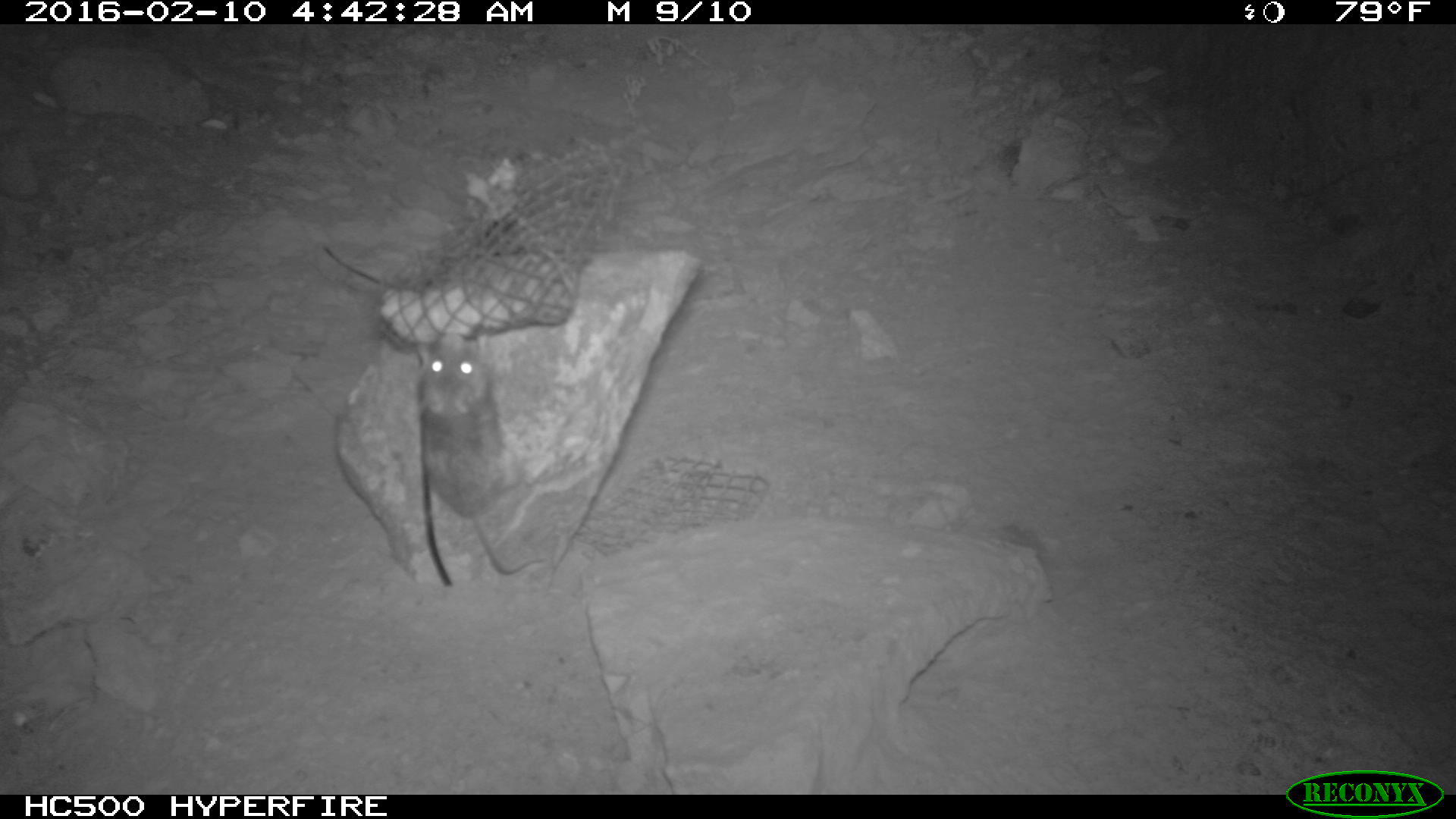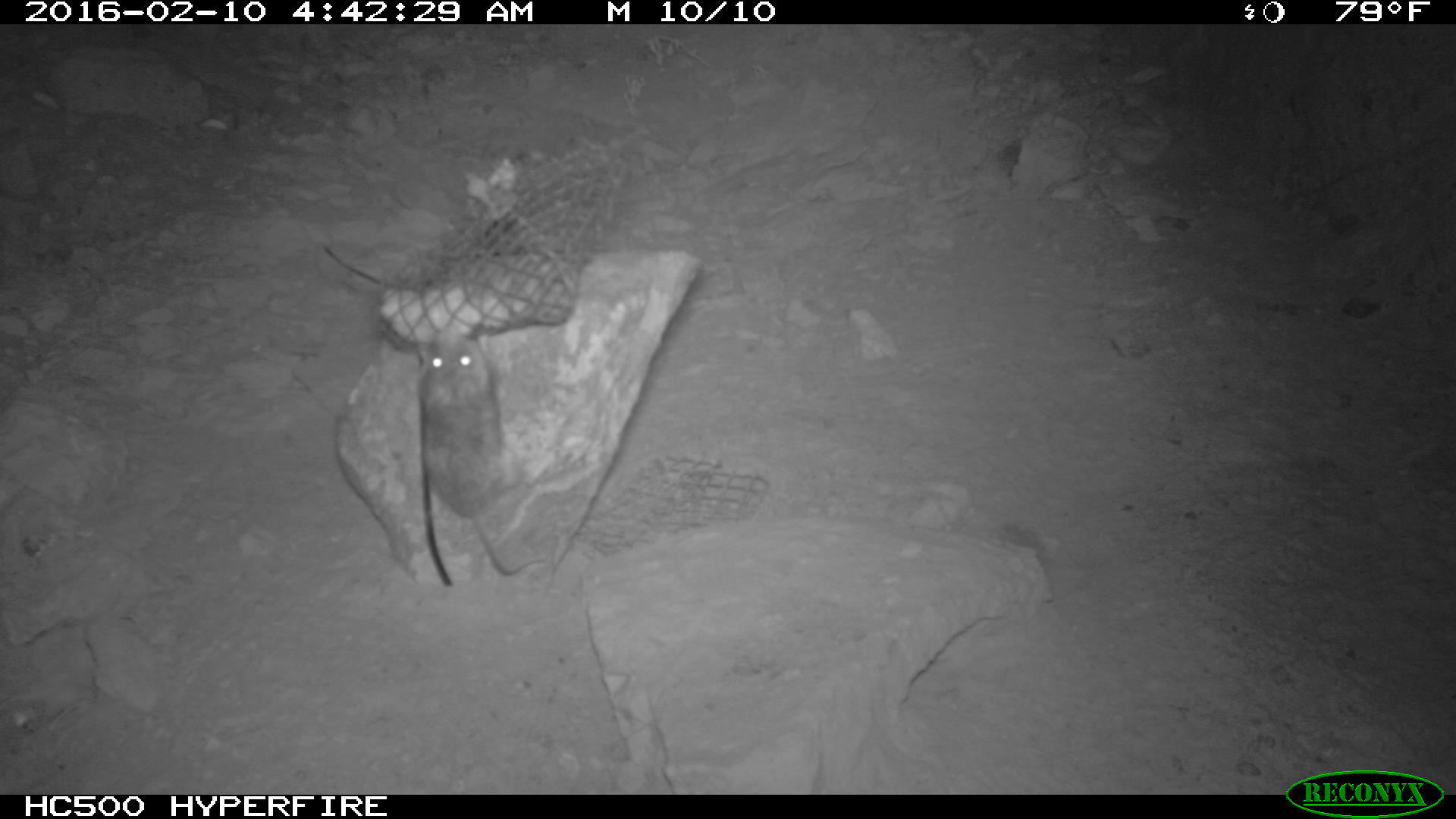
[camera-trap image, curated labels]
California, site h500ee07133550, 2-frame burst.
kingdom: Animalia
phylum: Chordata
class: Mammalia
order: Rodentia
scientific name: Rodentia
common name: rodent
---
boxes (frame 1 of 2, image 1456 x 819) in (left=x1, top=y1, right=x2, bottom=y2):
rodent: (left=413, top=330, right=547, bottom=578)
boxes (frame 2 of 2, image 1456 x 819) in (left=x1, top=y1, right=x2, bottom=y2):
rodent: (left=418, top=337, right=546, bottom=575)